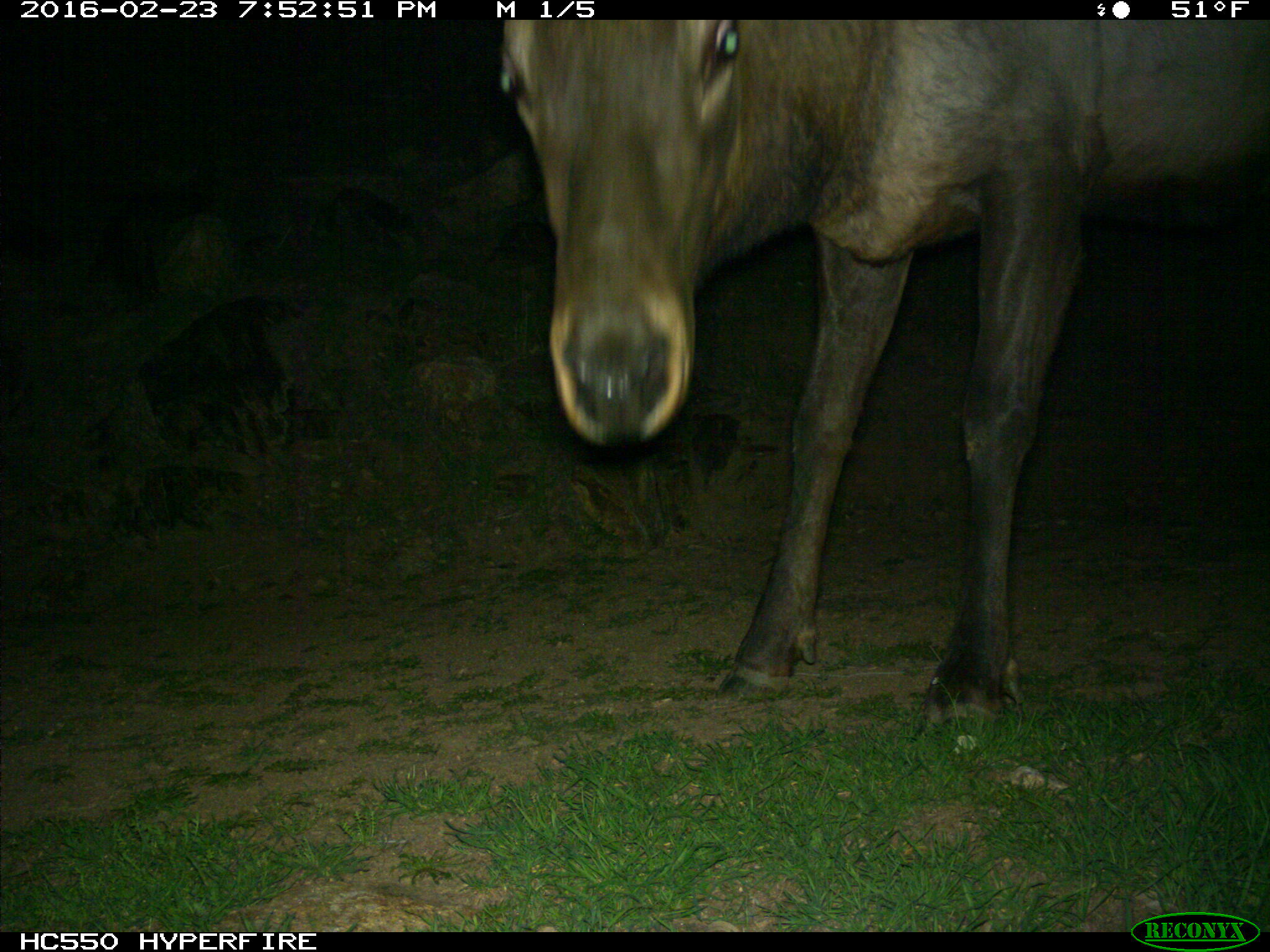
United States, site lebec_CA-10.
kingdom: Animalia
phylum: Chordata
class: Mammalia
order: Artiodactyla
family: Cervidae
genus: Cervus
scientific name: Cervus canadensis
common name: elk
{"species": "Cervus canadensis (elk)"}